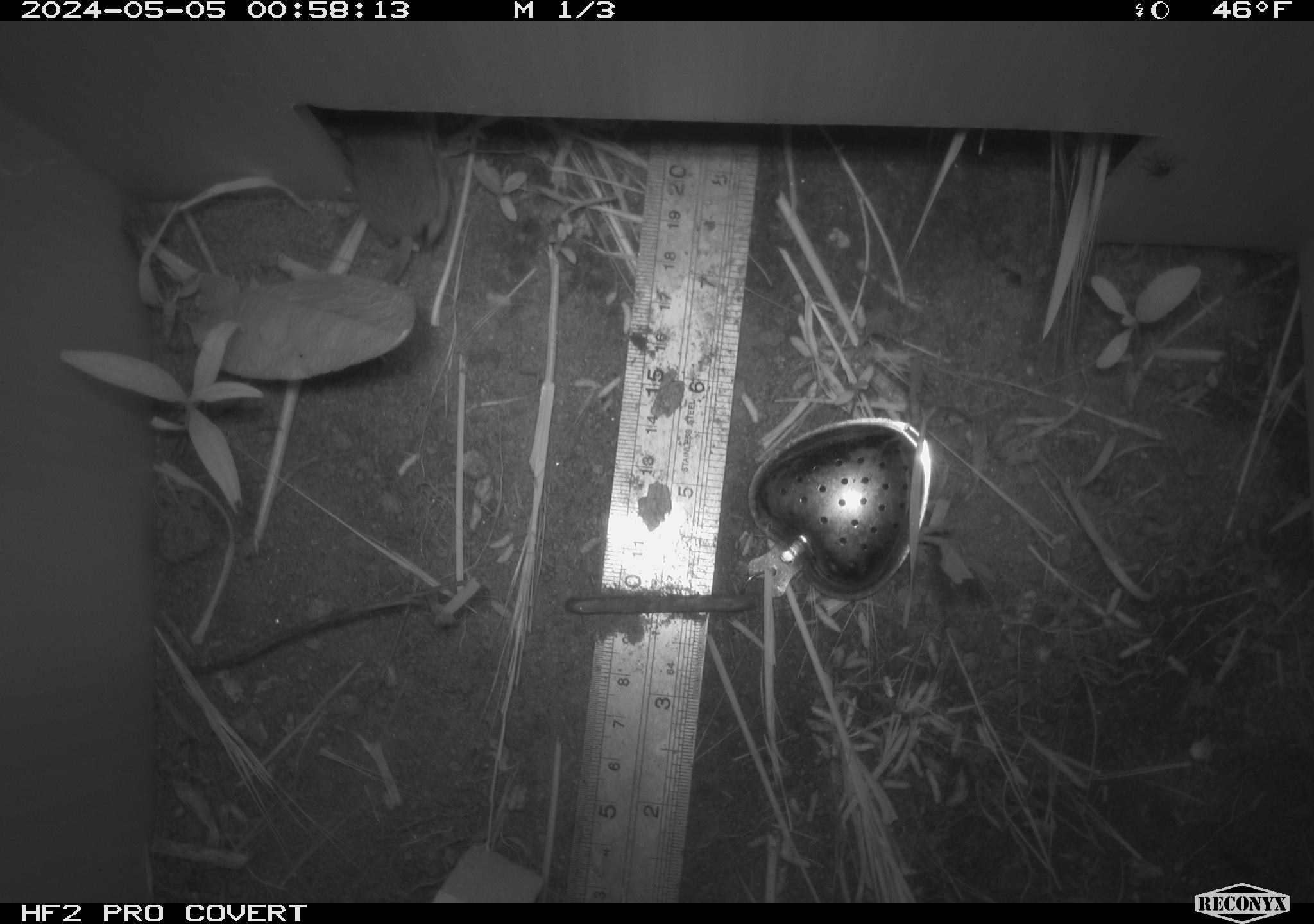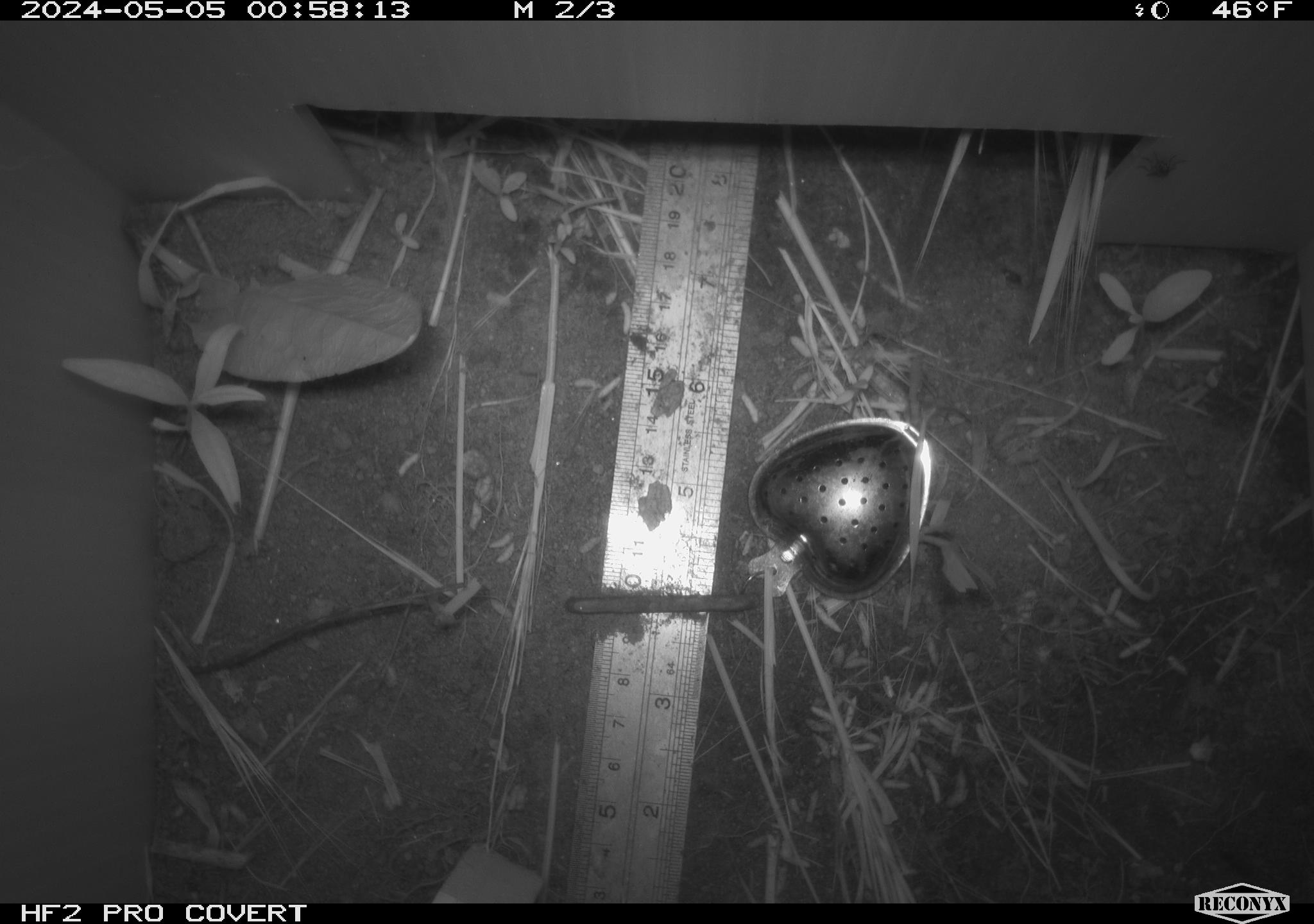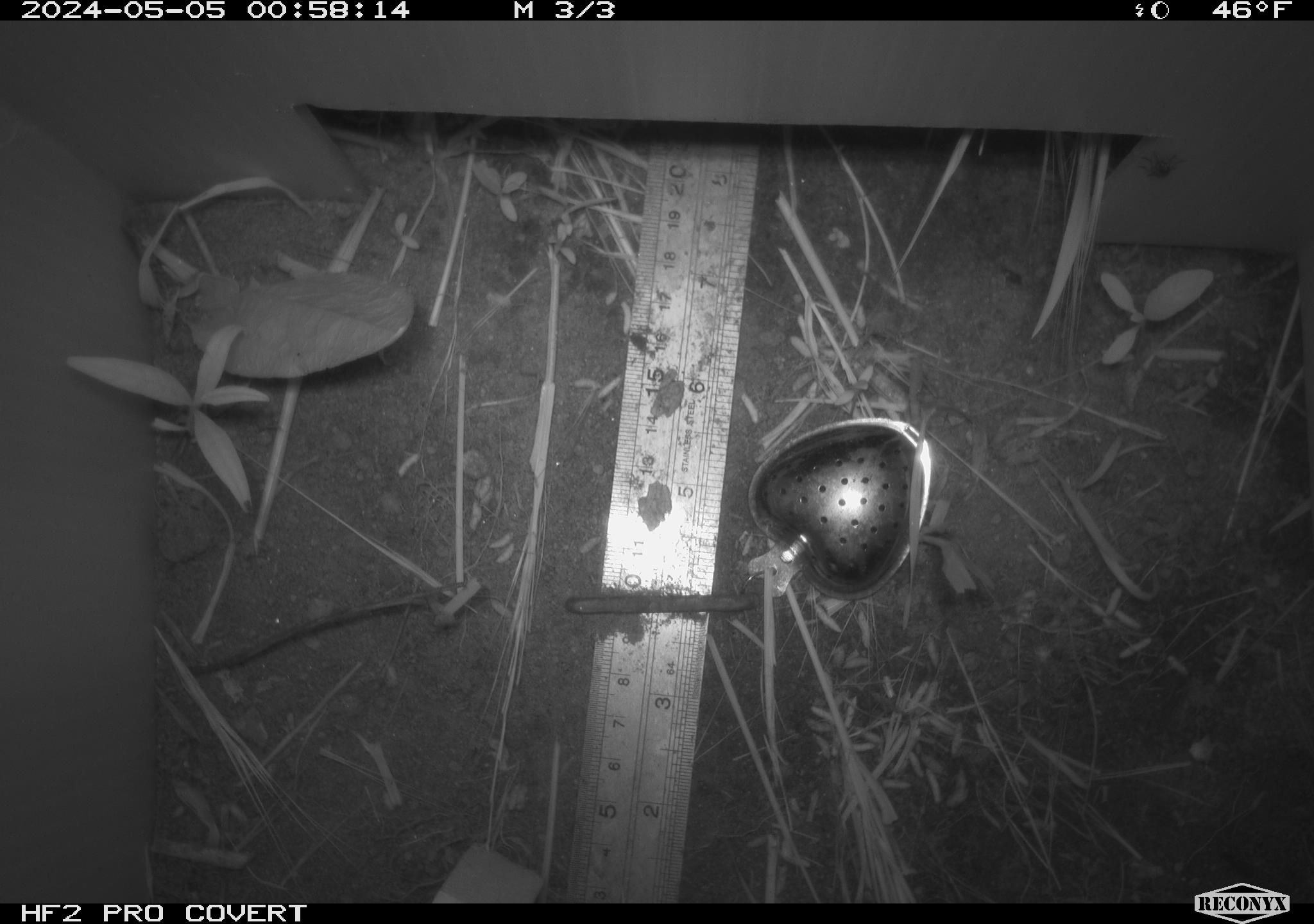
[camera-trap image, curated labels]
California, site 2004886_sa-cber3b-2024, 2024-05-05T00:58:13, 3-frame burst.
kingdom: Animalia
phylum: Chordata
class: Mammalia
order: Eulipotyphla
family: Soricidae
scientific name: Soricidae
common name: shrews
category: soricidae family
Soricidae family (shrews) (Soricidae).